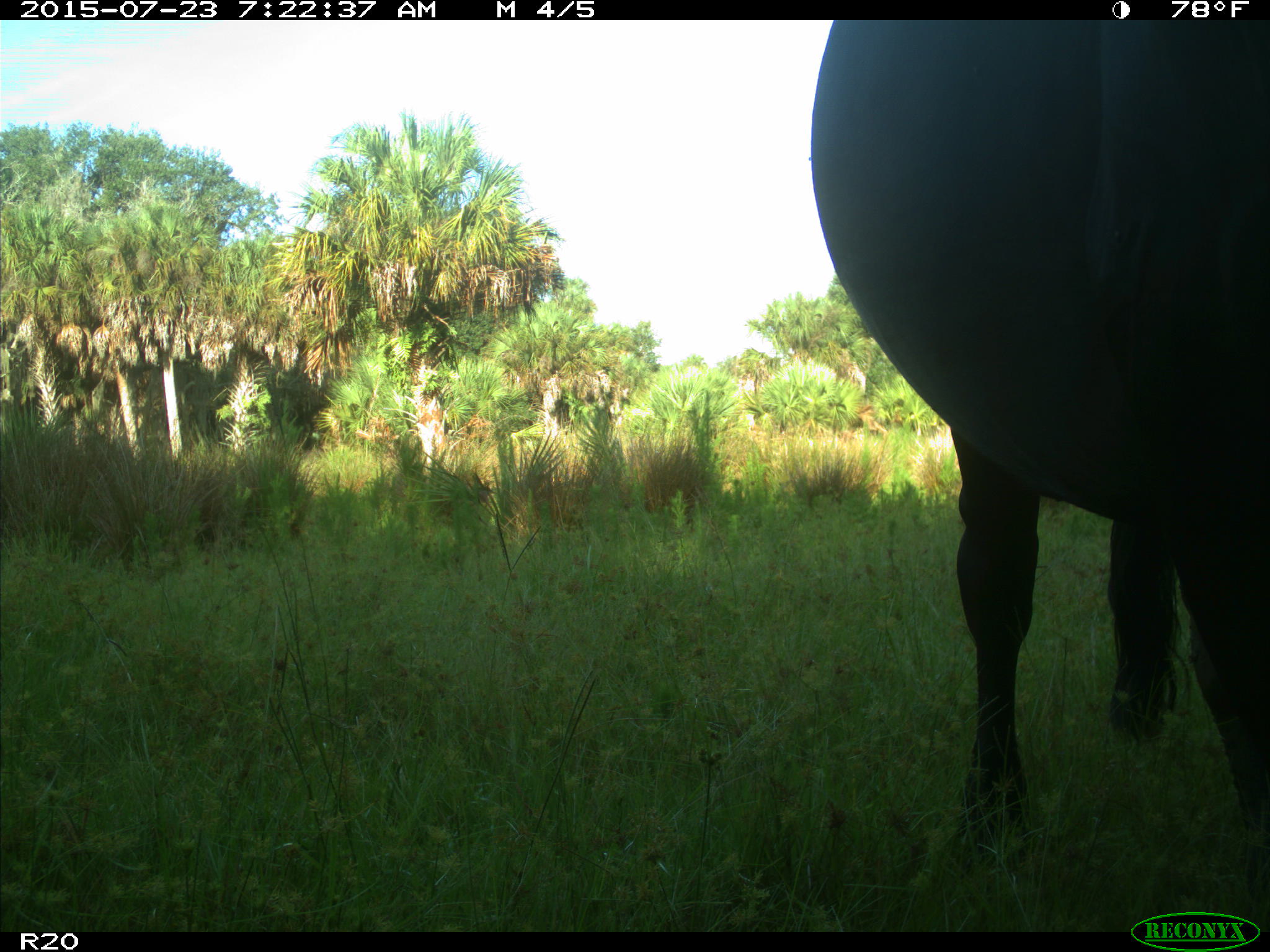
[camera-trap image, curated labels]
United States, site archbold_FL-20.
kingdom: Animalia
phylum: Chordata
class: Mammalia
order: Artiodactyla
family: Bovidae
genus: Bos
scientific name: Bos taurus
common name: domestic cow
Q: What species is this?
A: Bos taurus (domestic cow).